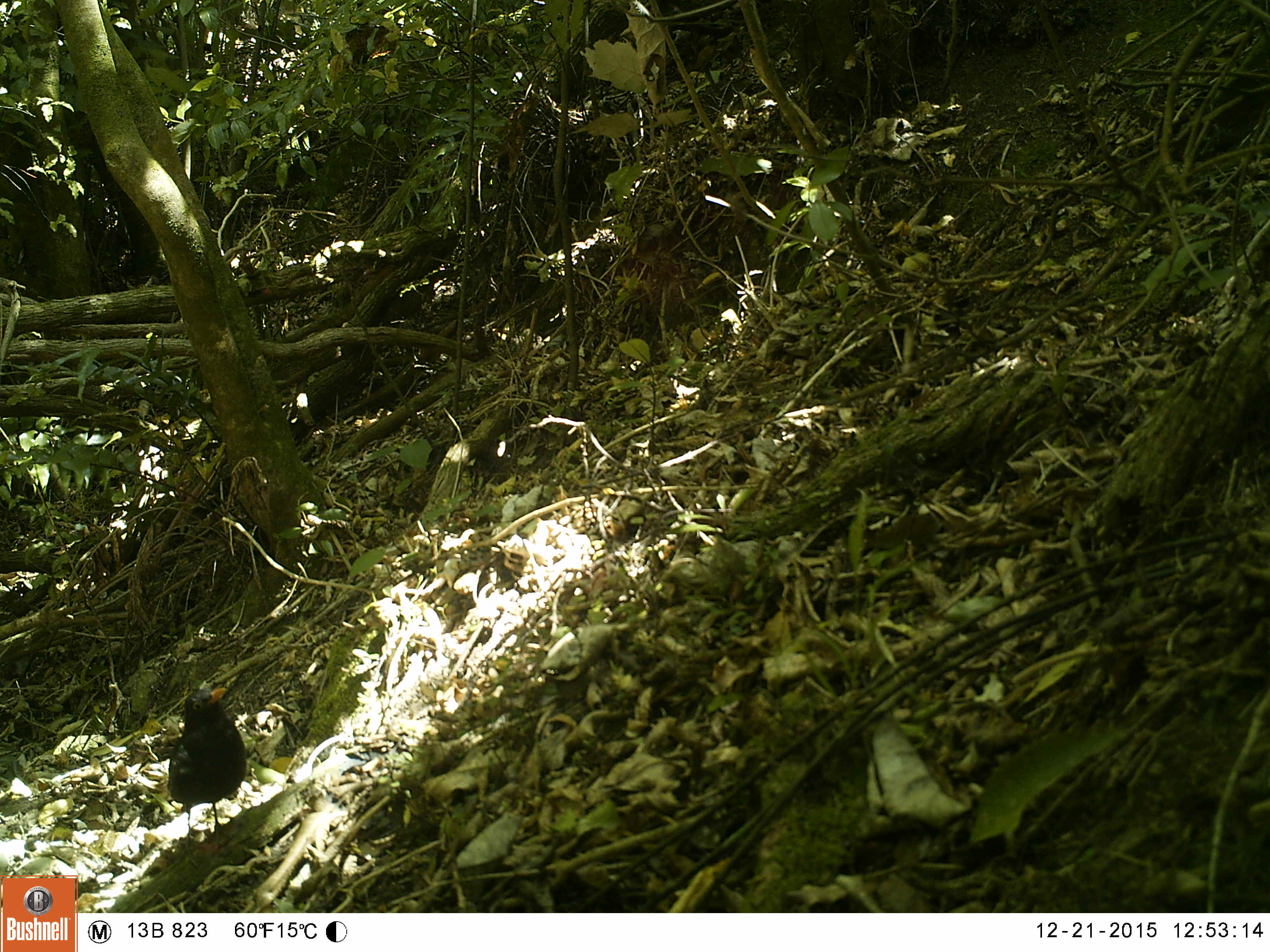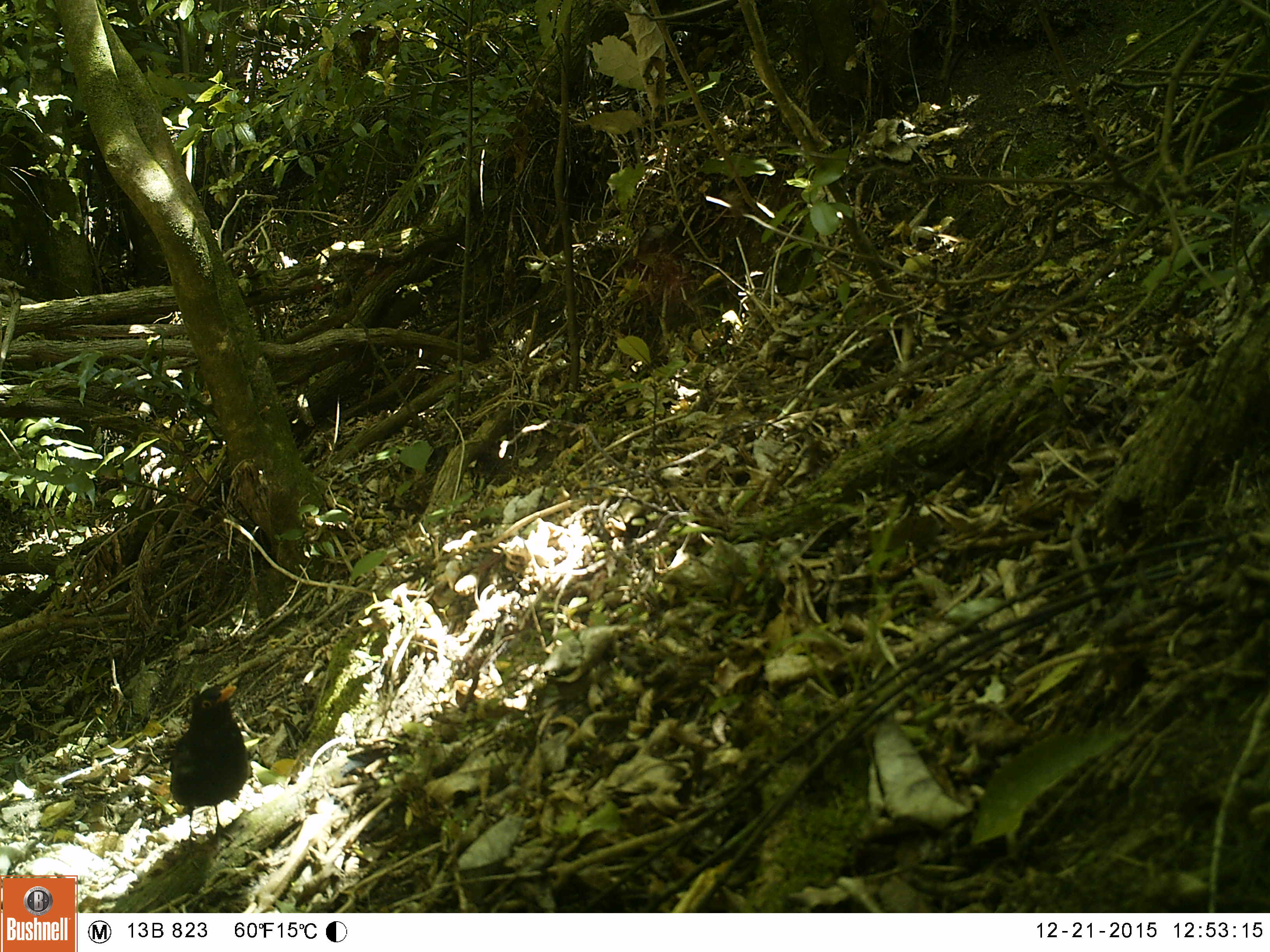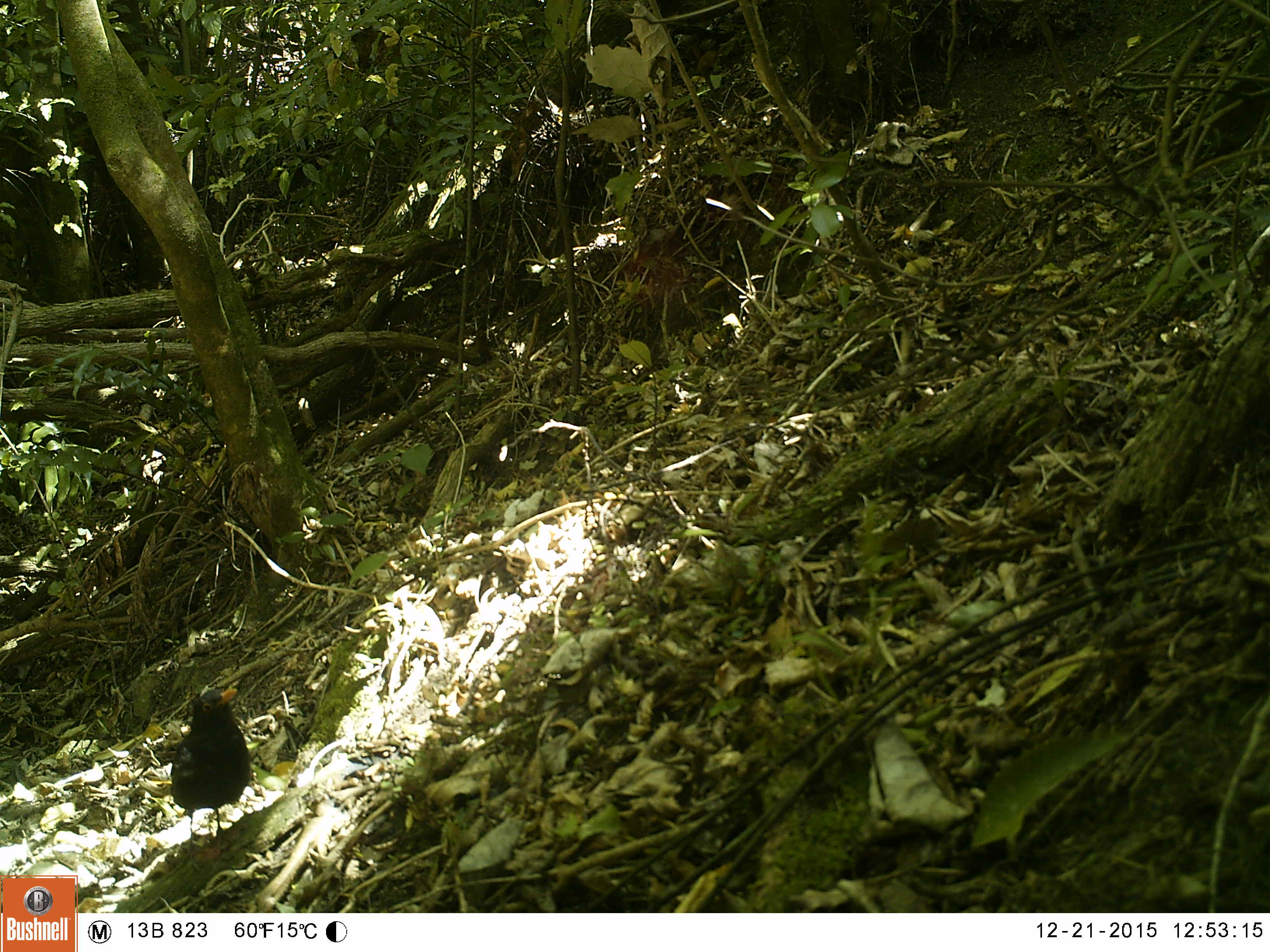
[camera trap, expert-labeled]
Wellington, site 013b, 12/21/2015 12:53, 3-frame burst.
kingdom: Animalia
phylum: Chordata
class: Aves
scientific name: Aves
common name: bird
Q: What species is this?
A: Bird (Aves).